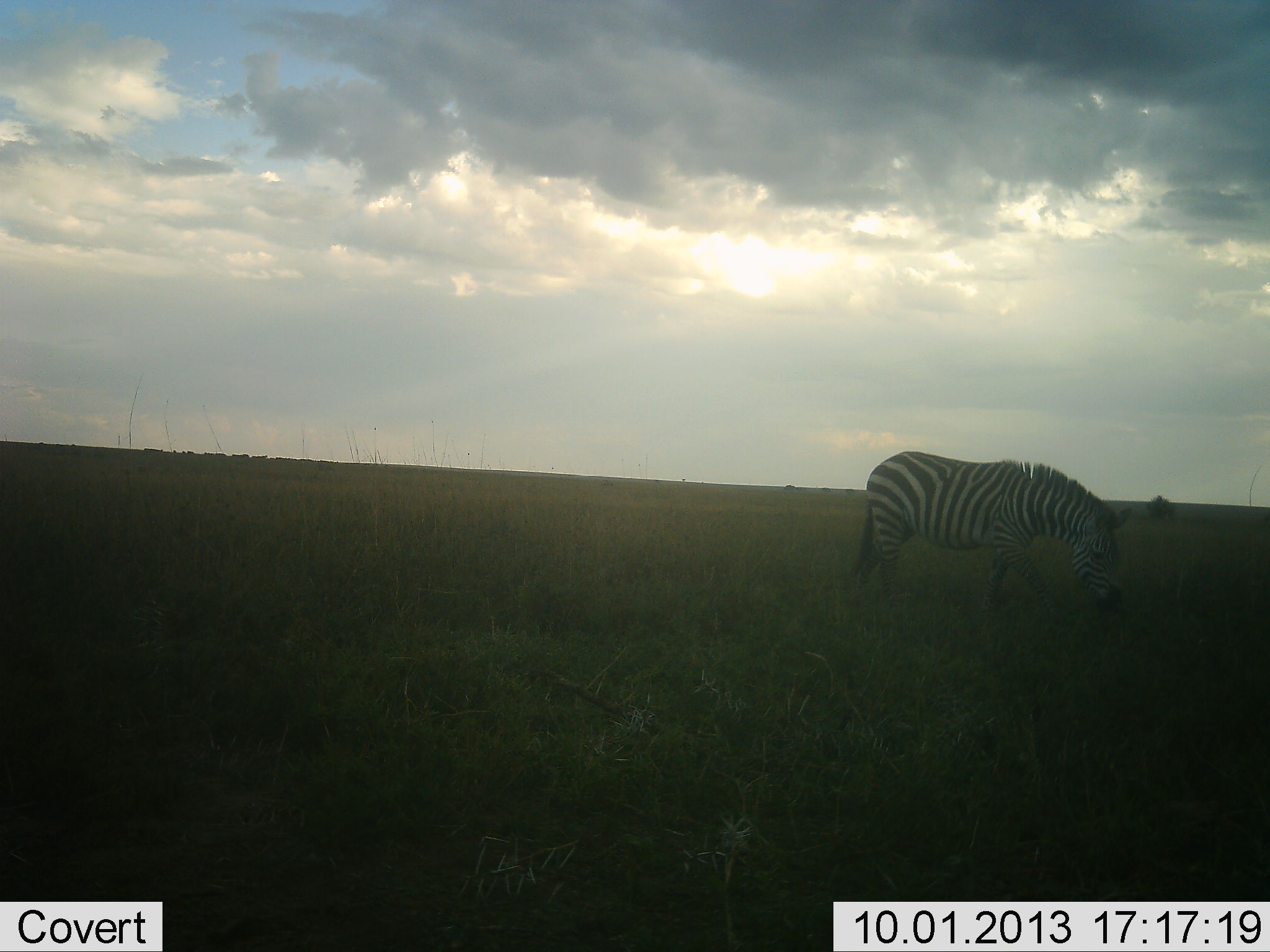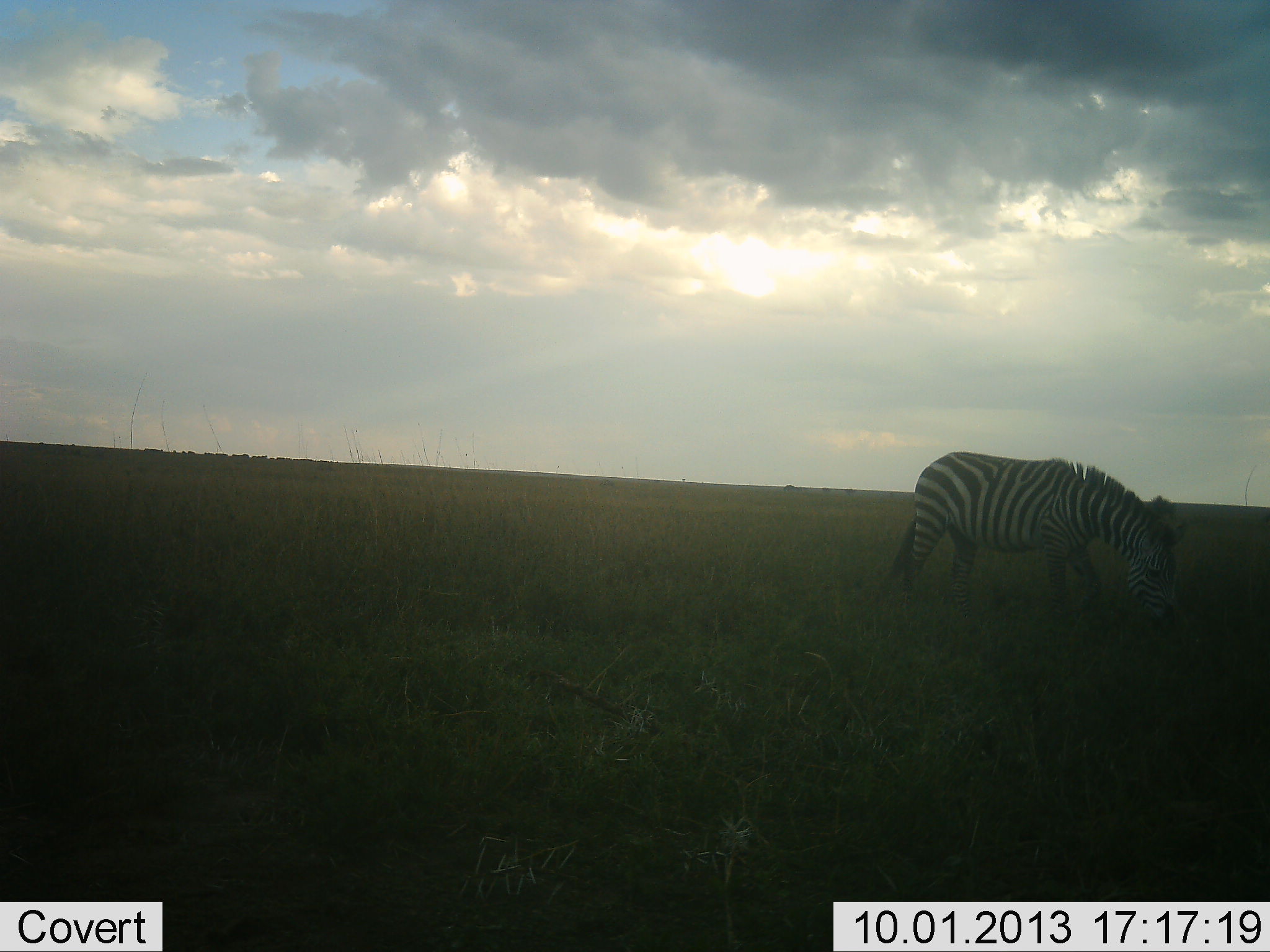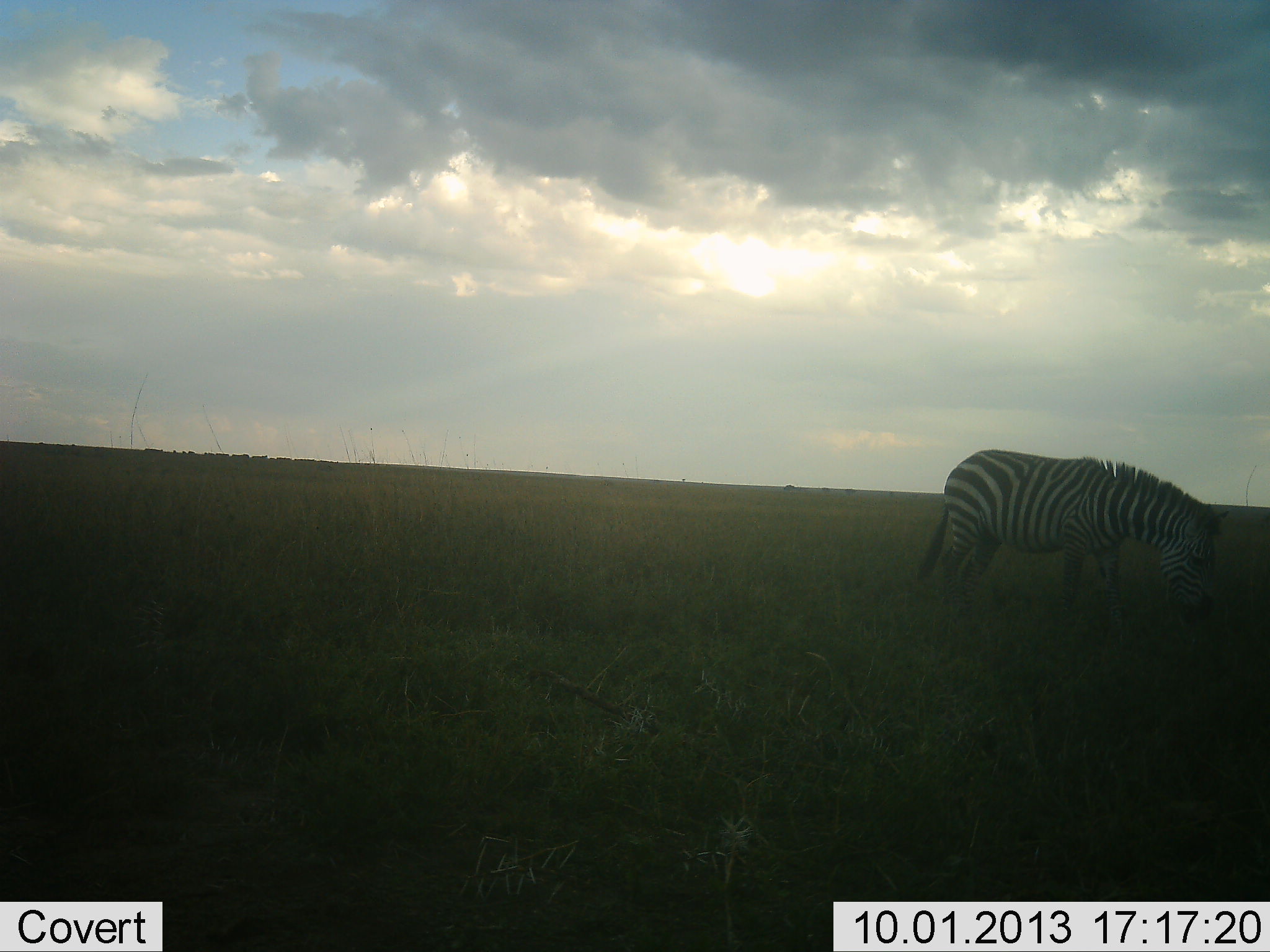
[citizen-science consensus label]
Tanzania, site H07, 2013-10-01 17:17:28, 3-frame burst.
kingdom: Animalia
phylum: Chordata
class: Mammalia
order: Perissodactyla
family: Equidae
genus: Equus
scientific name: Equus quagga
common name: plains zebra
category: zebra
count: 1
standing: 0%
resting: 4%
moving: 44%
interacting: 0%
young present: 0%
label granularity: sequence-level